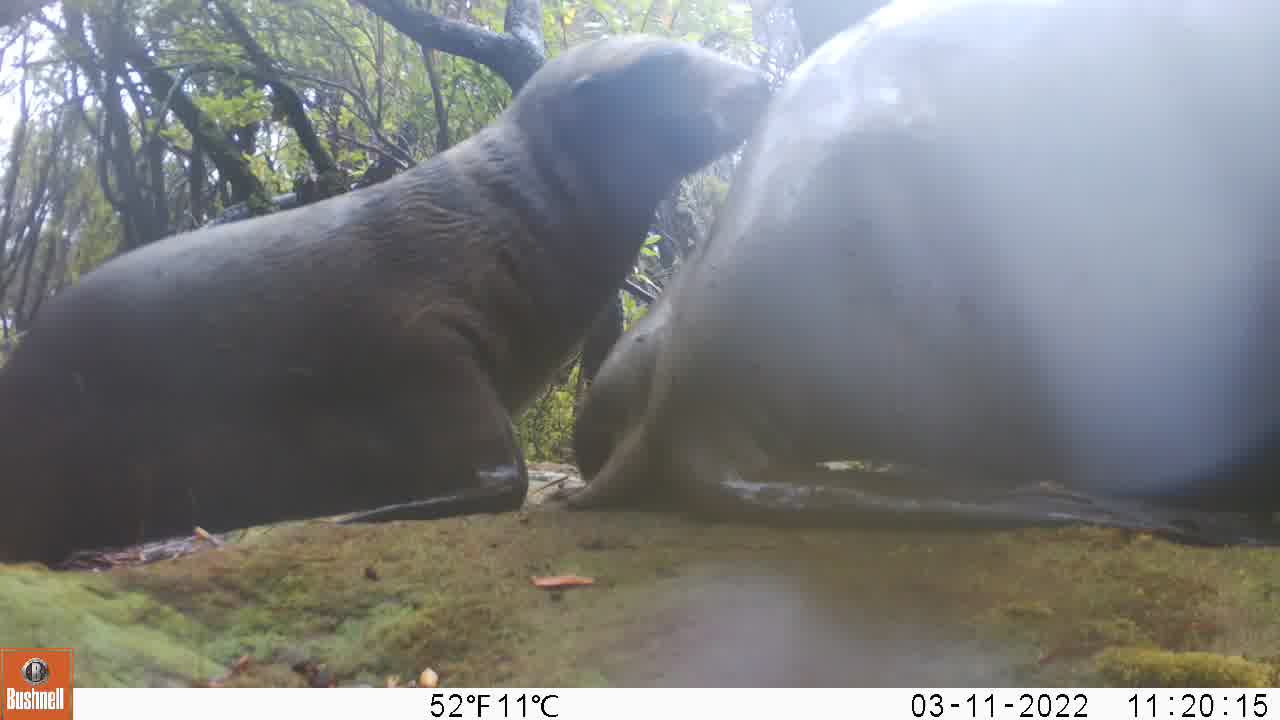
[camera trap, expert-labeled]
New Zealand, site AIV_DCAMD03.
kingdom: Animalia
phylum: Chordata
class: Mammalia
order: Carnivora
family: Otariidae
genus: Phocarctos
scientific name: Phocarctos hookeri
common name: new zealand sea lion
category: sealion